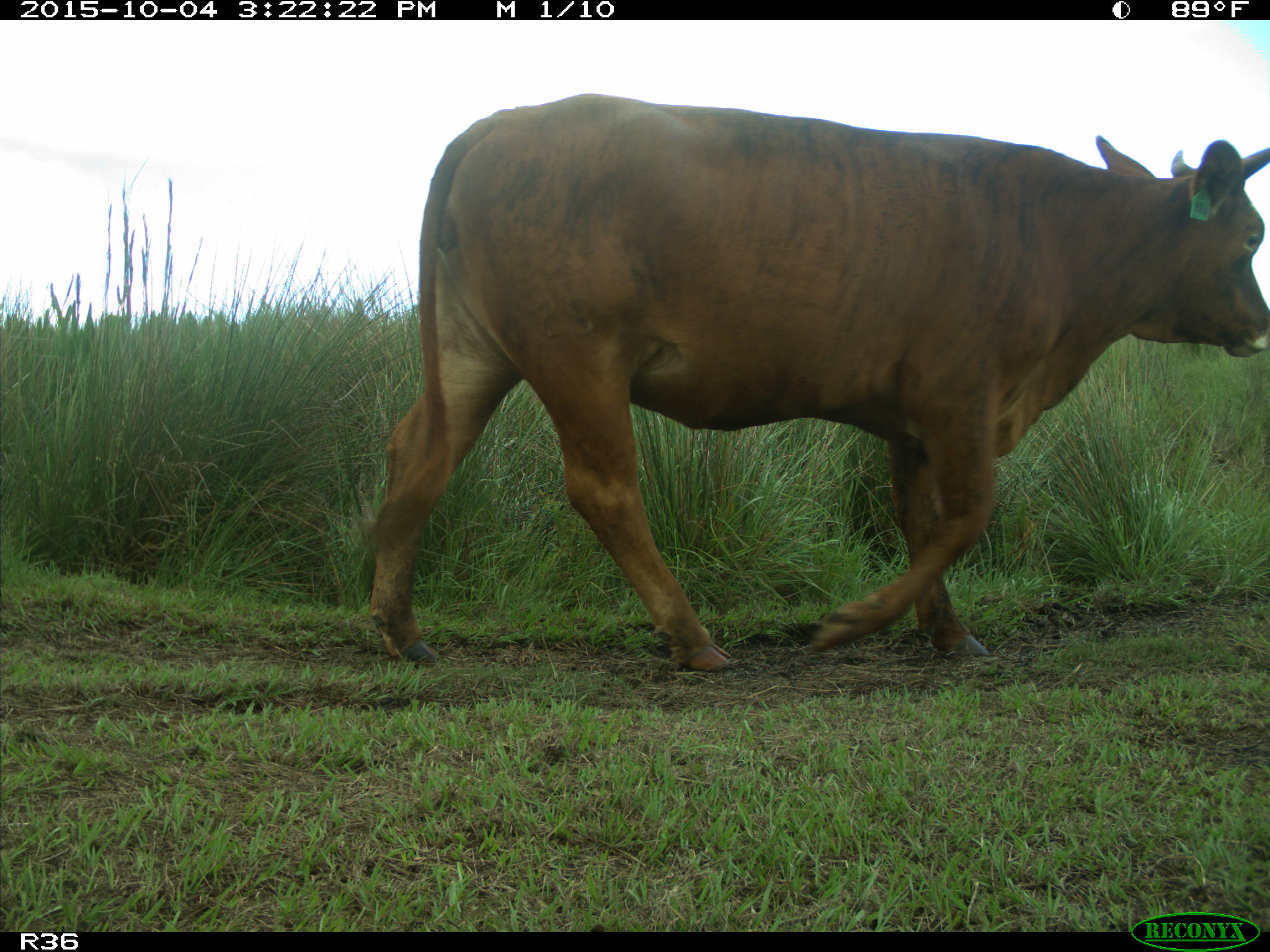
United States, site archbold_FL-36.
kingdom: Animalia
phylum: Chordata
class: Mammalia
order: Artiodactyla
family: Bovidae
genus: Bos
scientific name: Bos taurus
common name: domestic cow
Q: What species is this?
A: Bos taurus (domestic cow).